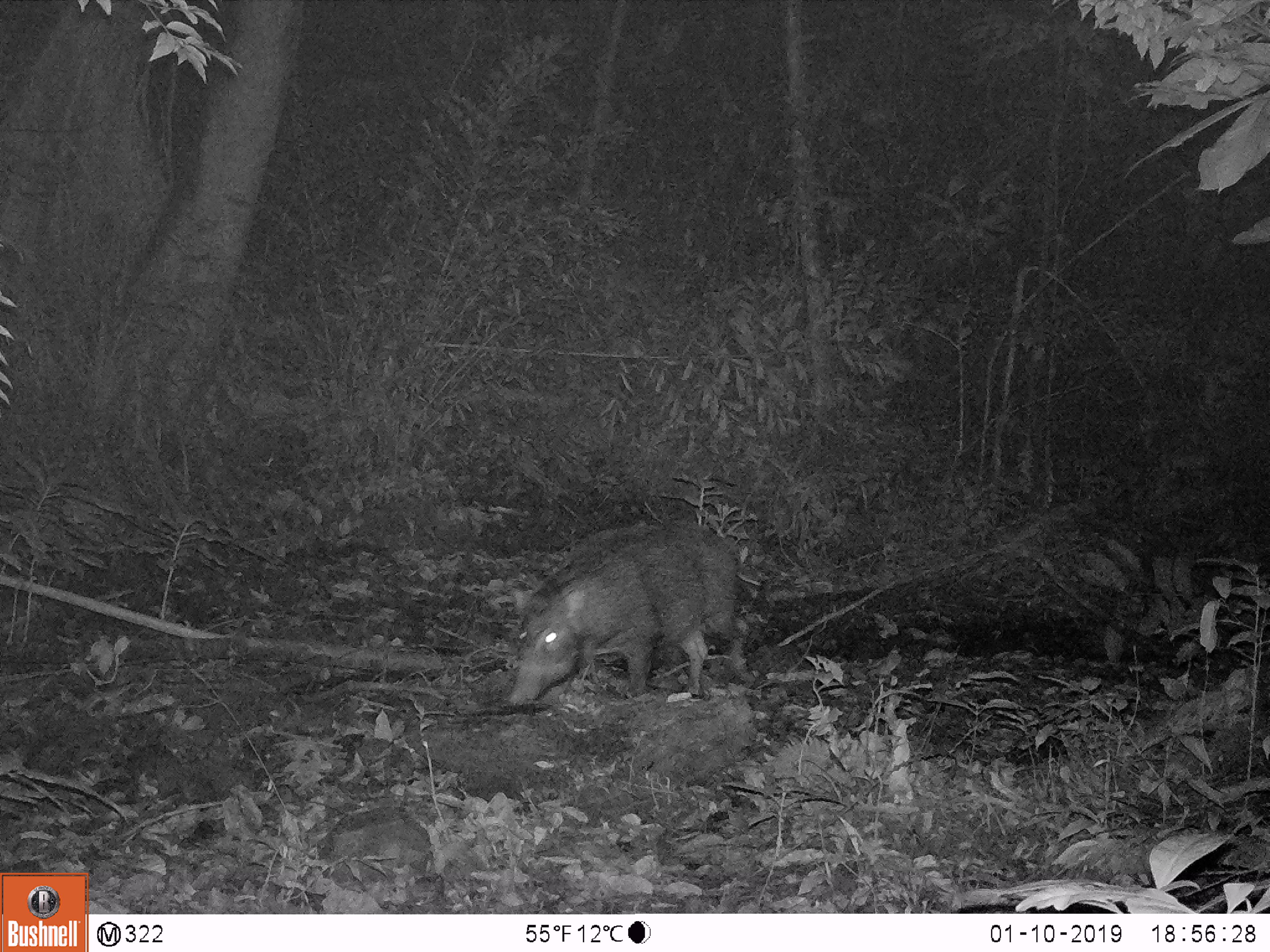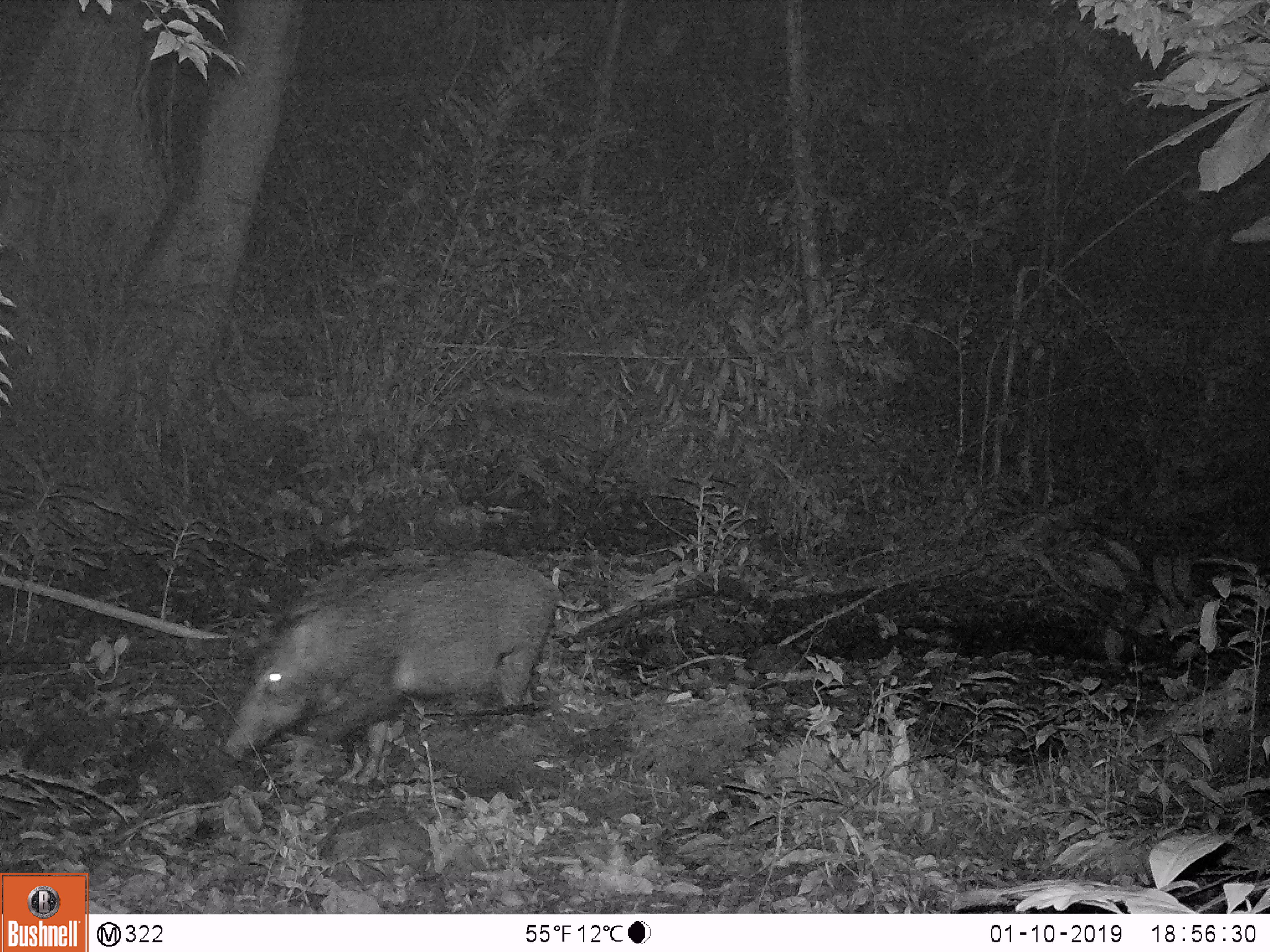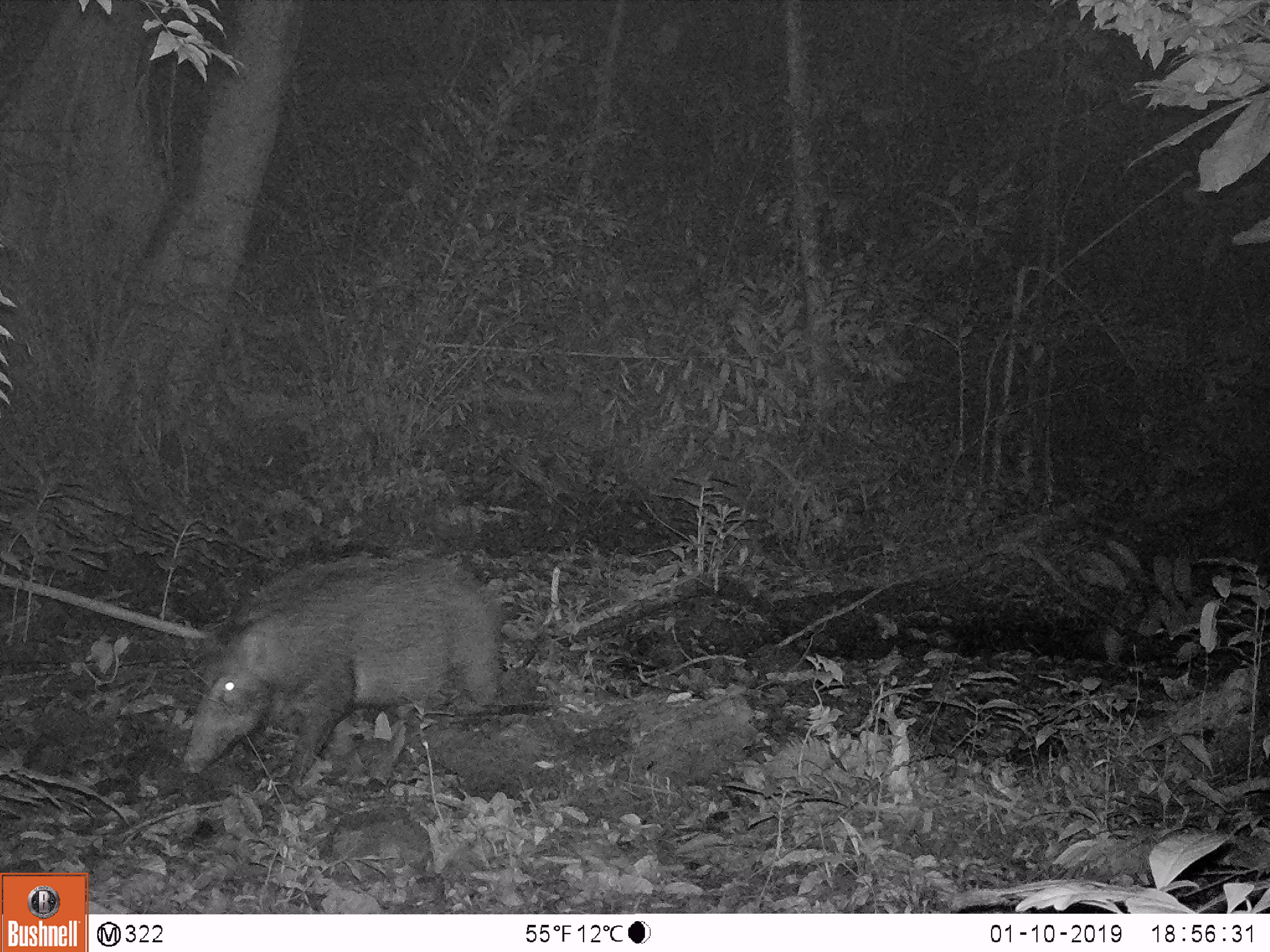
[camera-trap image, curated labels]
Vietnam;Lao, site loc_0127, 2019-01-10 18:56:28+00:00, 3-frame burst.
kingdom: Animalia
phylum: Chordata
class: Mammalia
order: Artiodactyla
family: Suidae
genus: Sus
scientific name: Sus scrofa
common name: eurasian wild pig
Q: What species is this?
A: Eurasian wild pig (Sus scrofa).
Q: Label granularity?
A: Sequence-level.